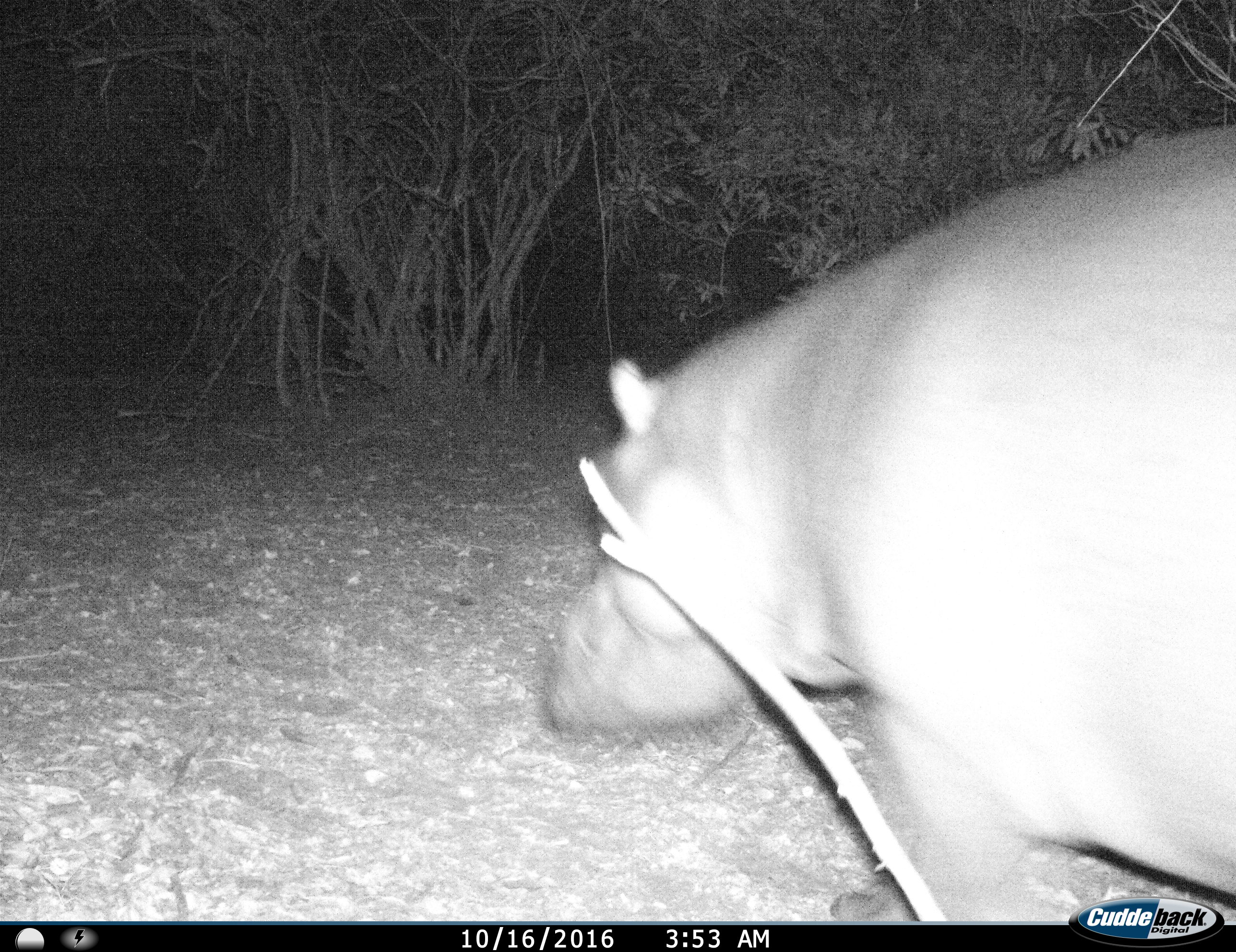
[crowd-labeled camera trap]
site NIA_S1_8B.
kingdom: Animalia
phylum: Chordata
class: Mammalia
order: Artiodactyla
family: Hippopotamidae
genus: Hippopotamus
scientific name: Hippopotamus amphibius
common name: hippopotamus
Hippopotamus (Hippopotamus amphibius), count 1. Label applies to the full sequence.